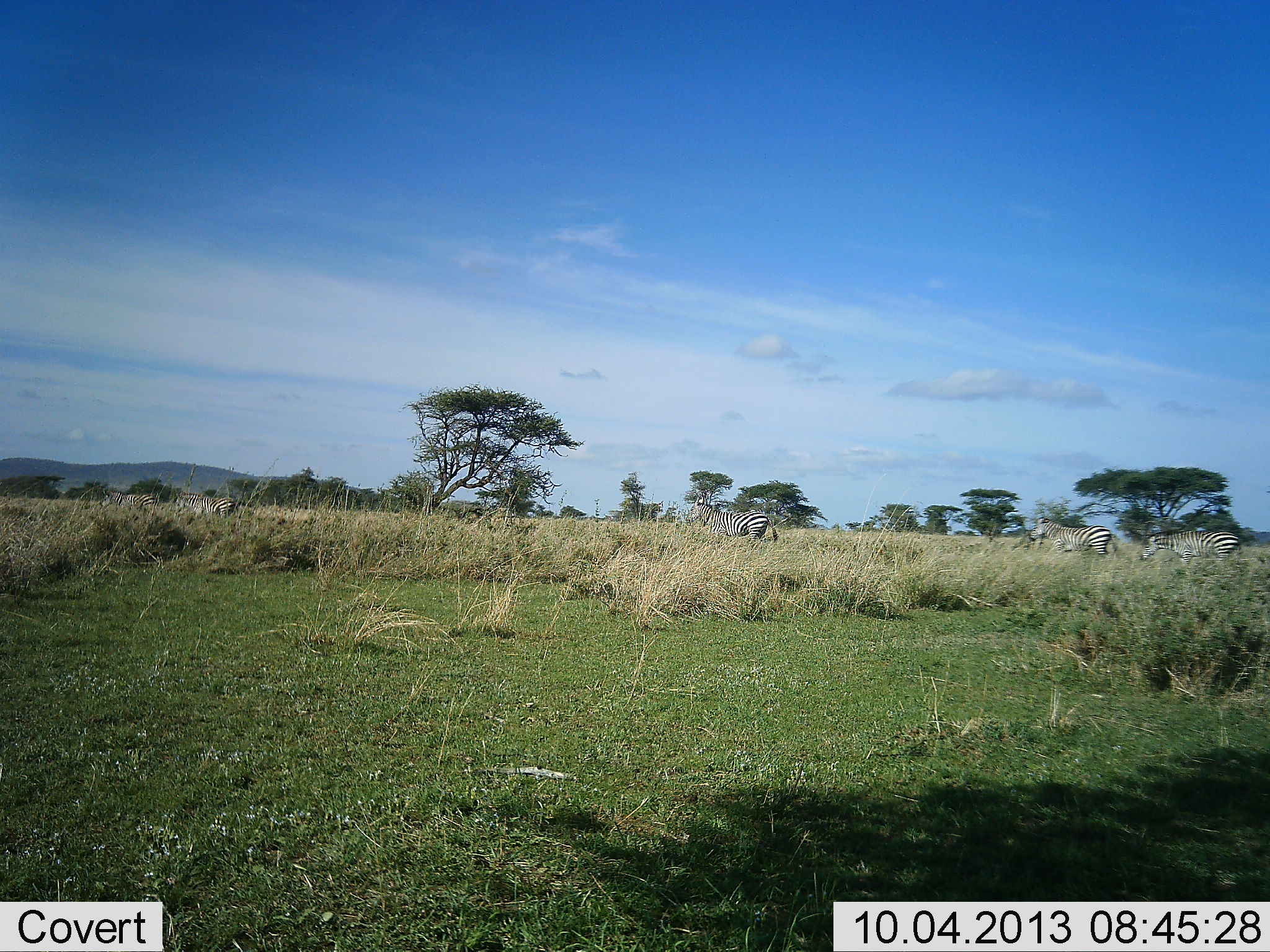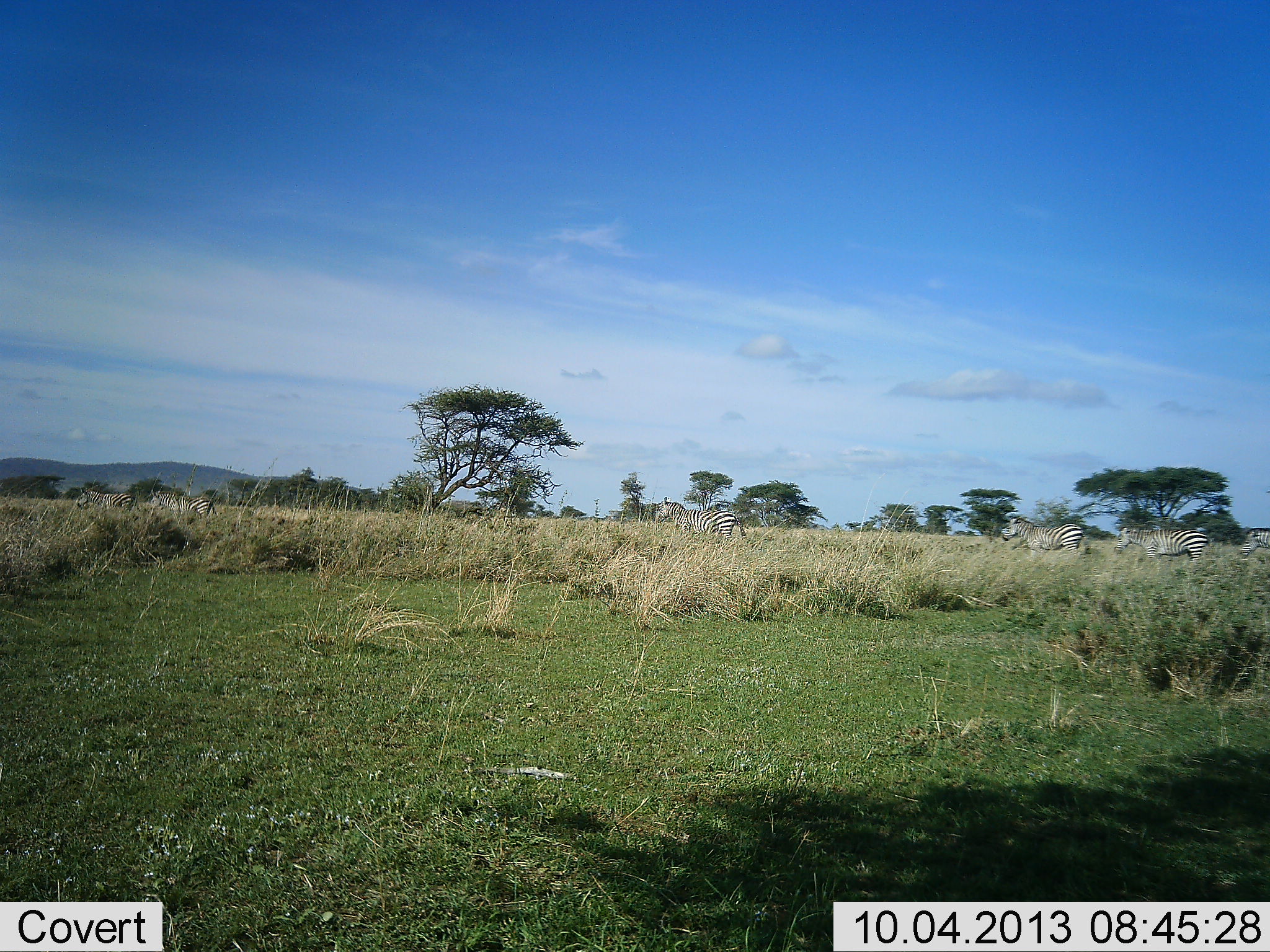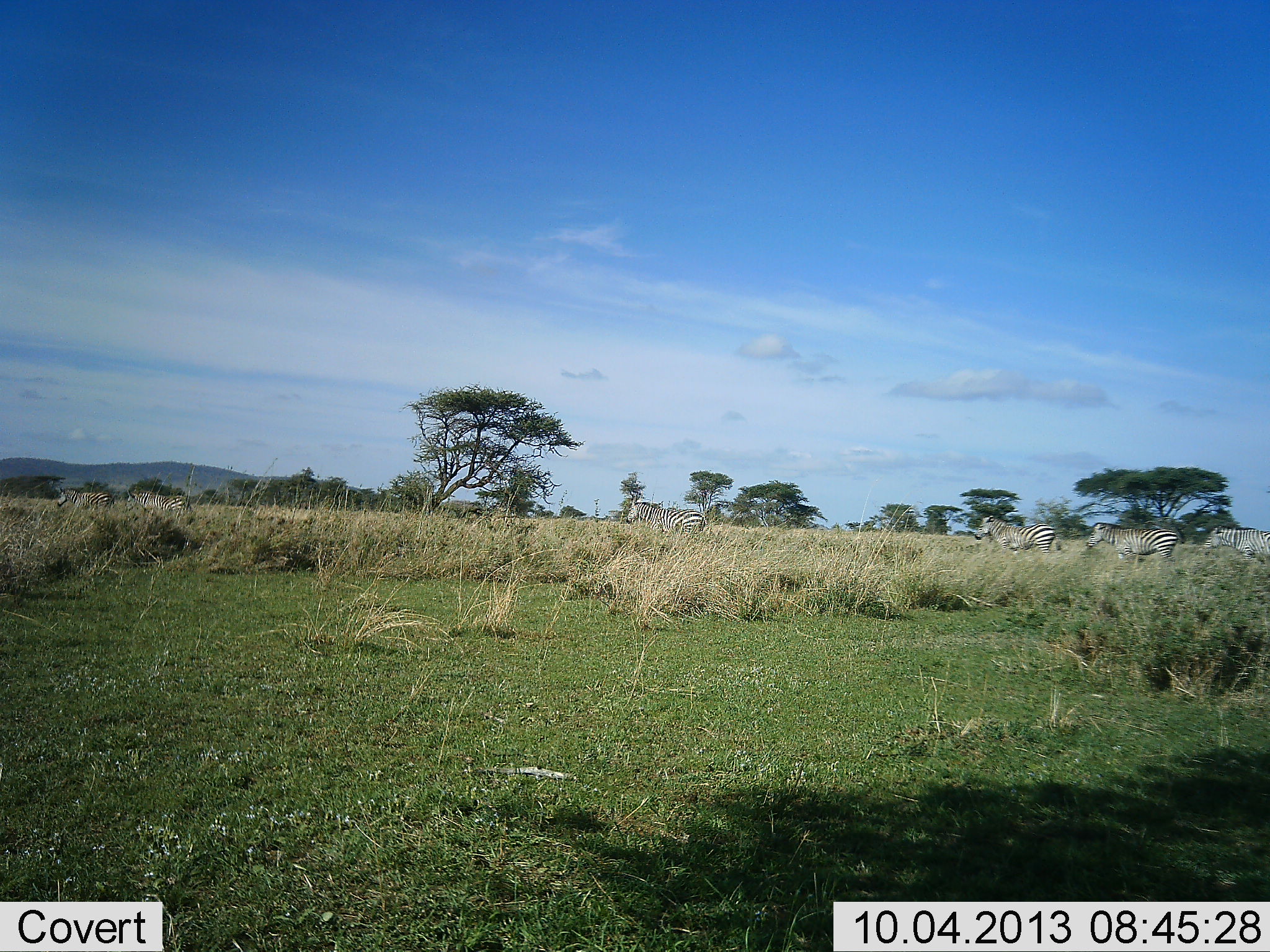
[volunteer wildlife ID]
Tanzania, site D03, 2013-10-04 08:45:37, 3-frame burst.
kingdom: Animalia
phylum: Chordata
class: Mammalia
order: Perissodactyla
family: Equidae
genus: Equus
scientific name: Equus quagga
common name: plains zebra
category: zebra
Zebra (plains zebra) (Equus quagga), count 6. Behavior (volunteer vote fractions): standing 0%, resting 0%, moving 100%, interacting 3%. Young present (vote fraction): 0%. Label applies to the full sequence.